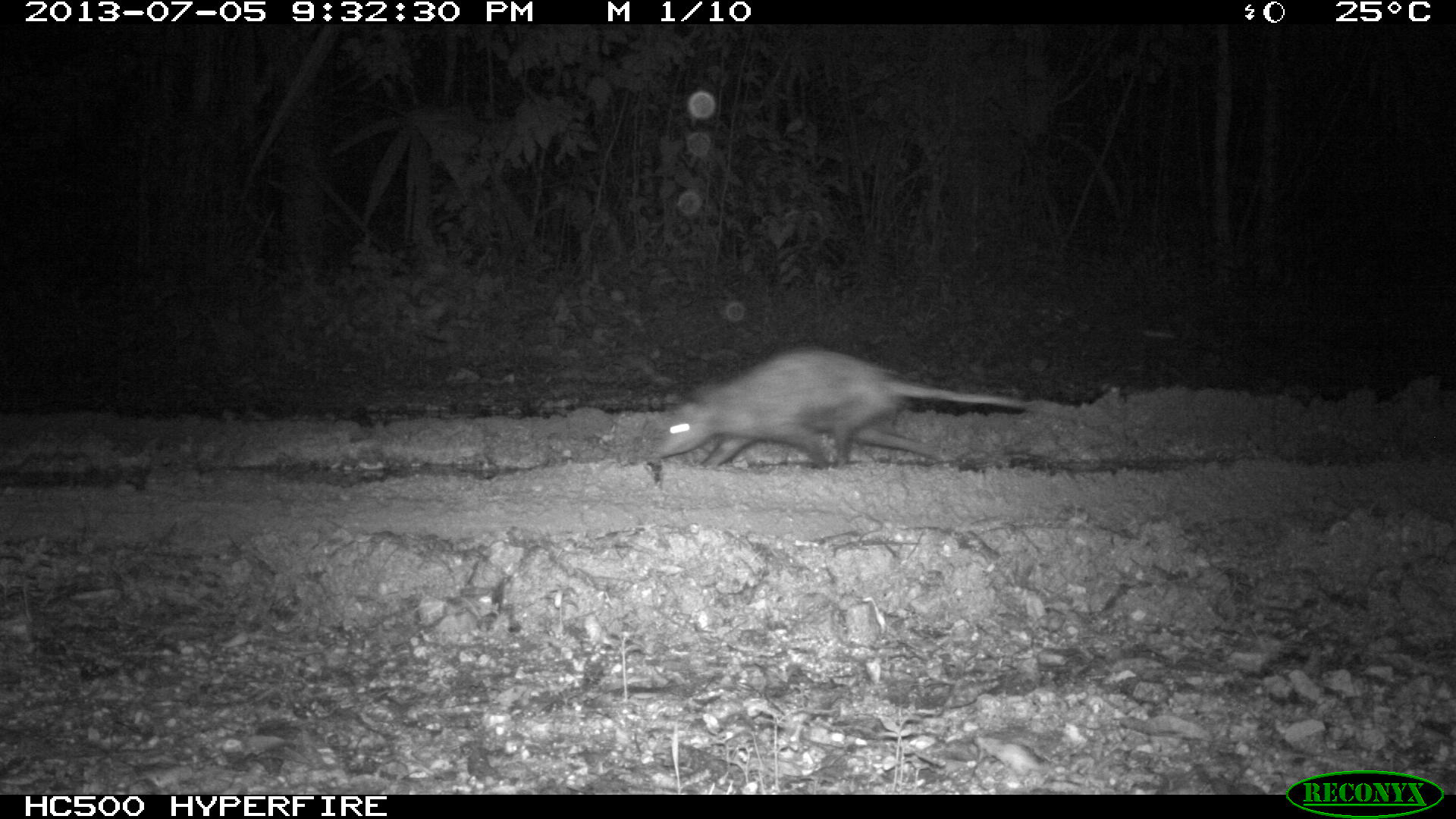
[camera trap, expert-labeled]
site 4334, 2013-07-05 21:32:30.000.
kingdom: Animalia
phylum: Chordata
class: Mammalia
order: Didelphimorphia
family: Didelphidae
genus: Didelphis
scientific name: Didelphis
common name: american opossums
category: didelphis sp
Didelphis sp (american opossums) (Didelphis), count 1.